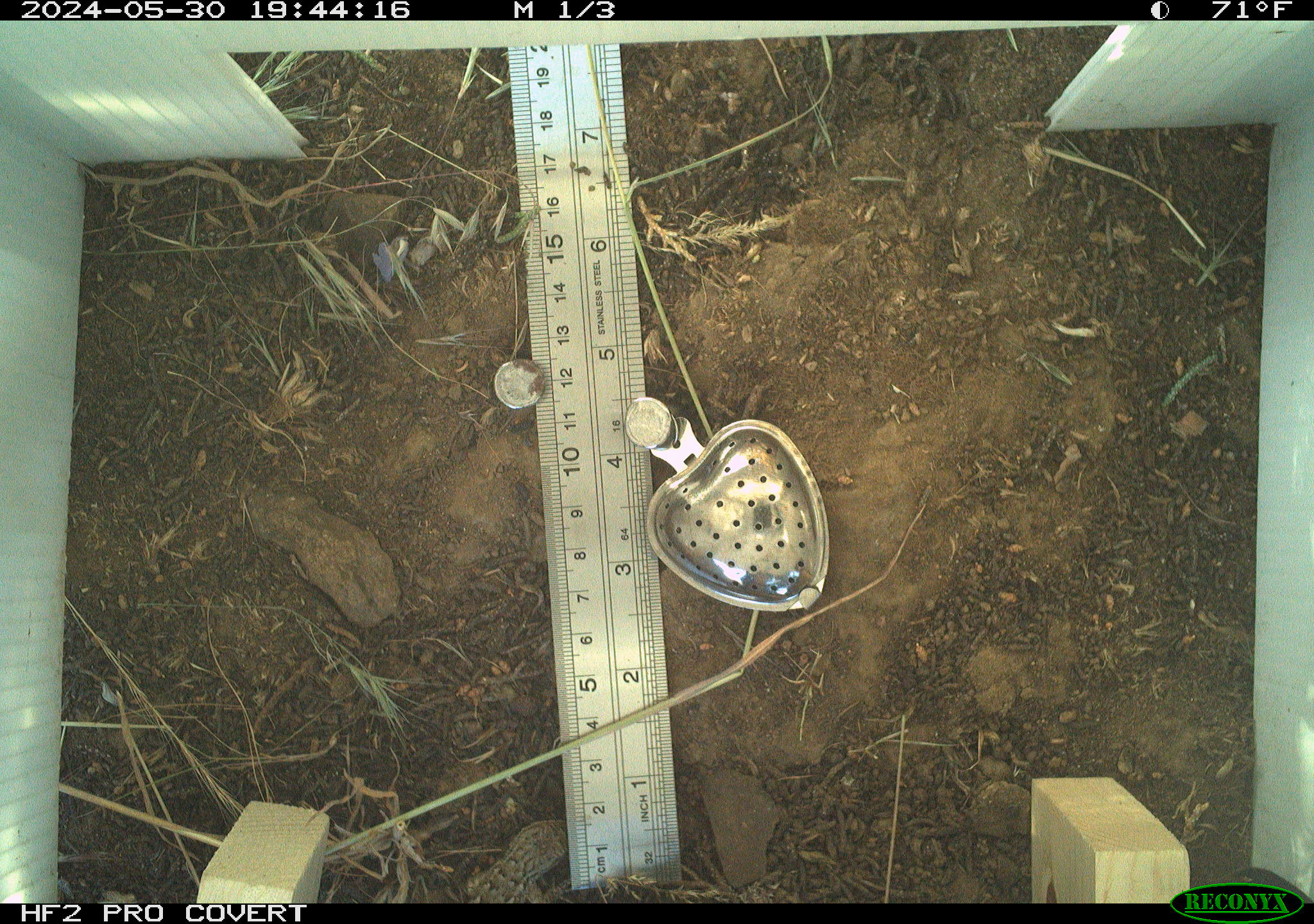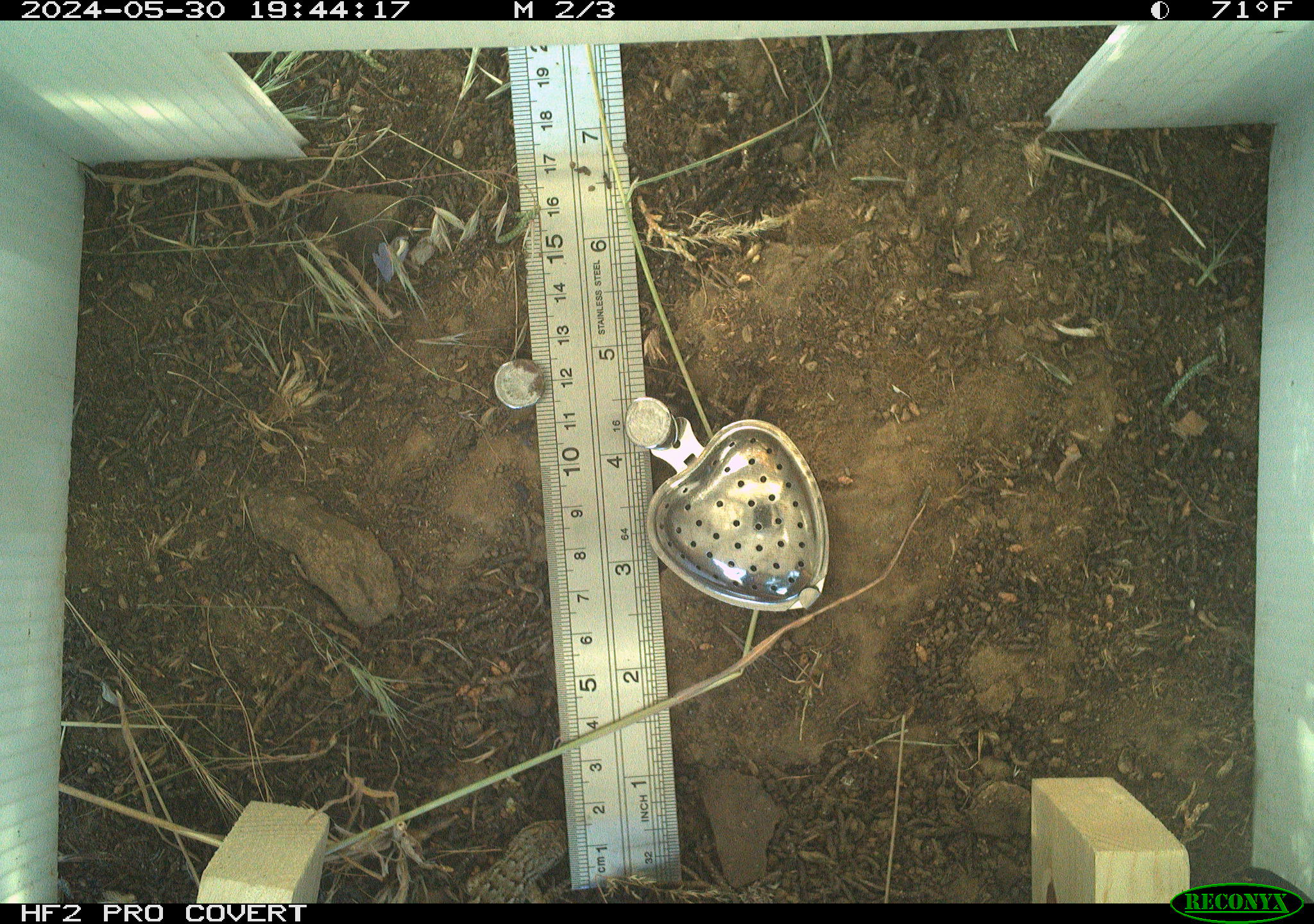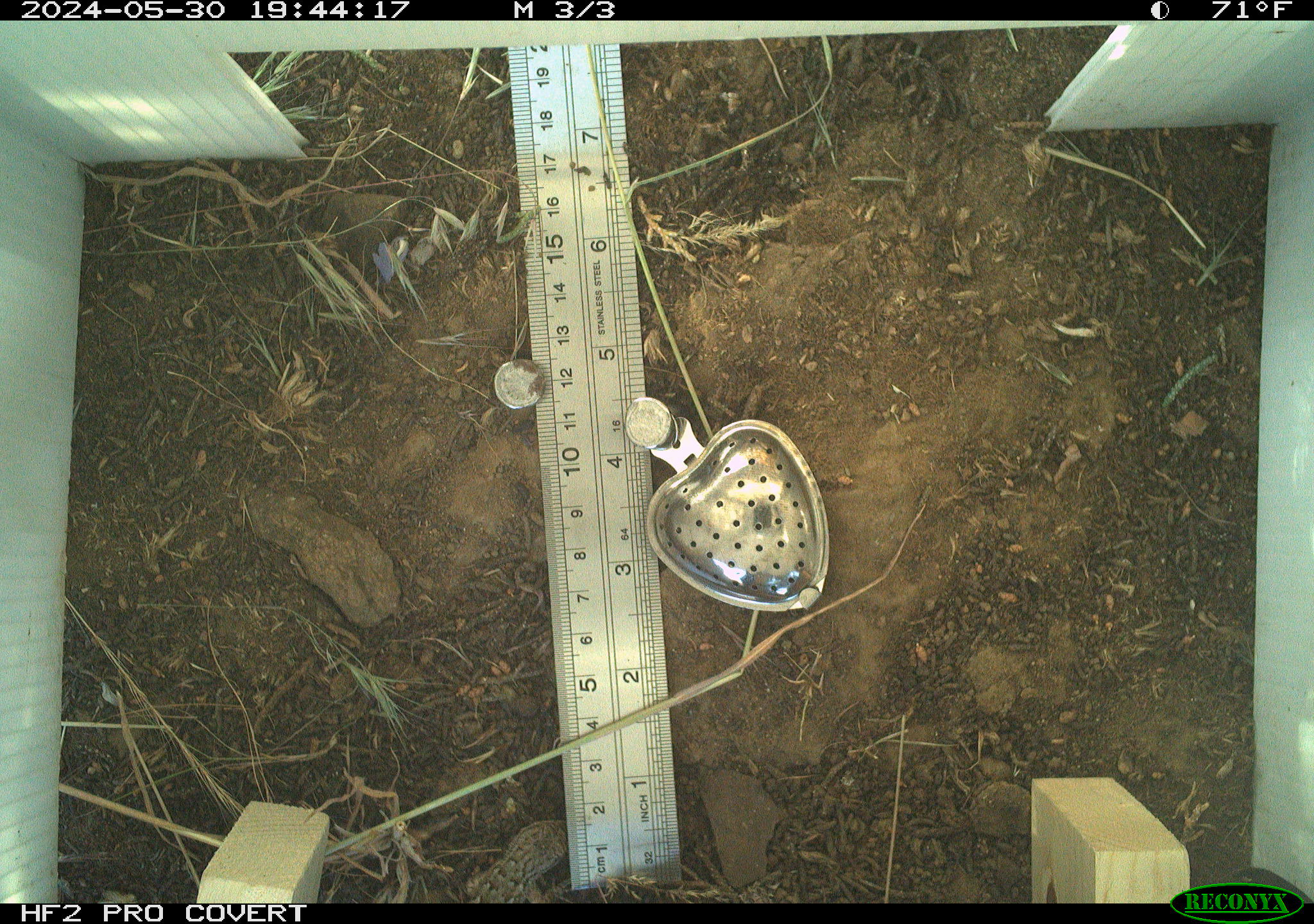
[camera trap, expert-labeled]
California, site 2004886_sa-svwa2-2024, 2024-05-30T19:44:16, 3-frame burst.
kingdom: Animalia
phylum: Chordata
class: Reptilia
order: Squamata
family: Phrynosomatidae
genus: Sceloporus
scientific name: Sceloporus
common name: spiny lizards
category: sceloporus species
Sceloporus species (spiny lizards) (Sceloporus).